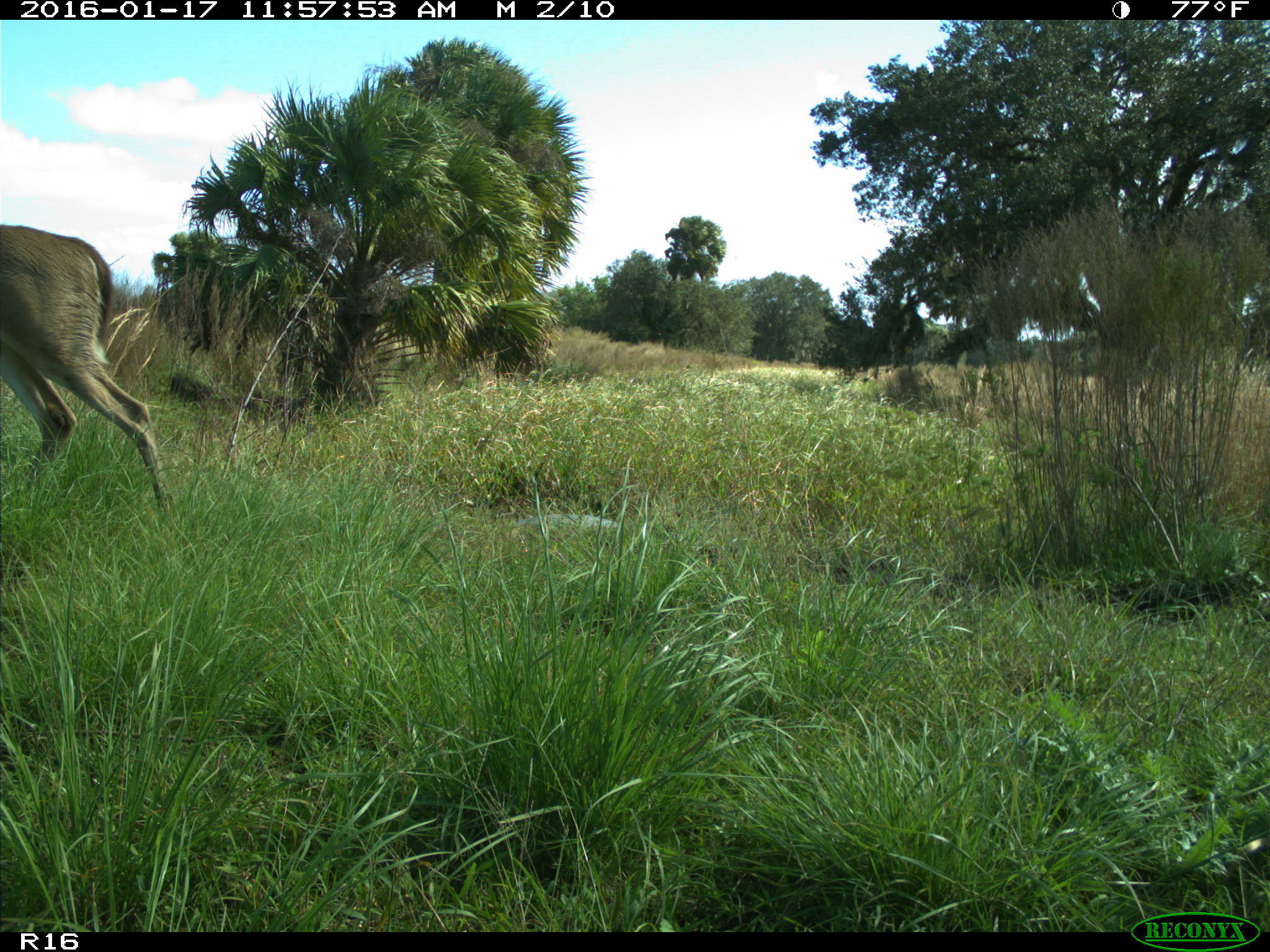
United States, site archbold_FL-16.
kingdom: Animalia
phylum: Chordata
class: Mammalia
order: Artiodactyla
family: Cervidae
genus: Odocoileus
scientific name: Odocoileus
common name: deer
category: unidentified deer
Unidentified deer (deer) (Odocoileus).